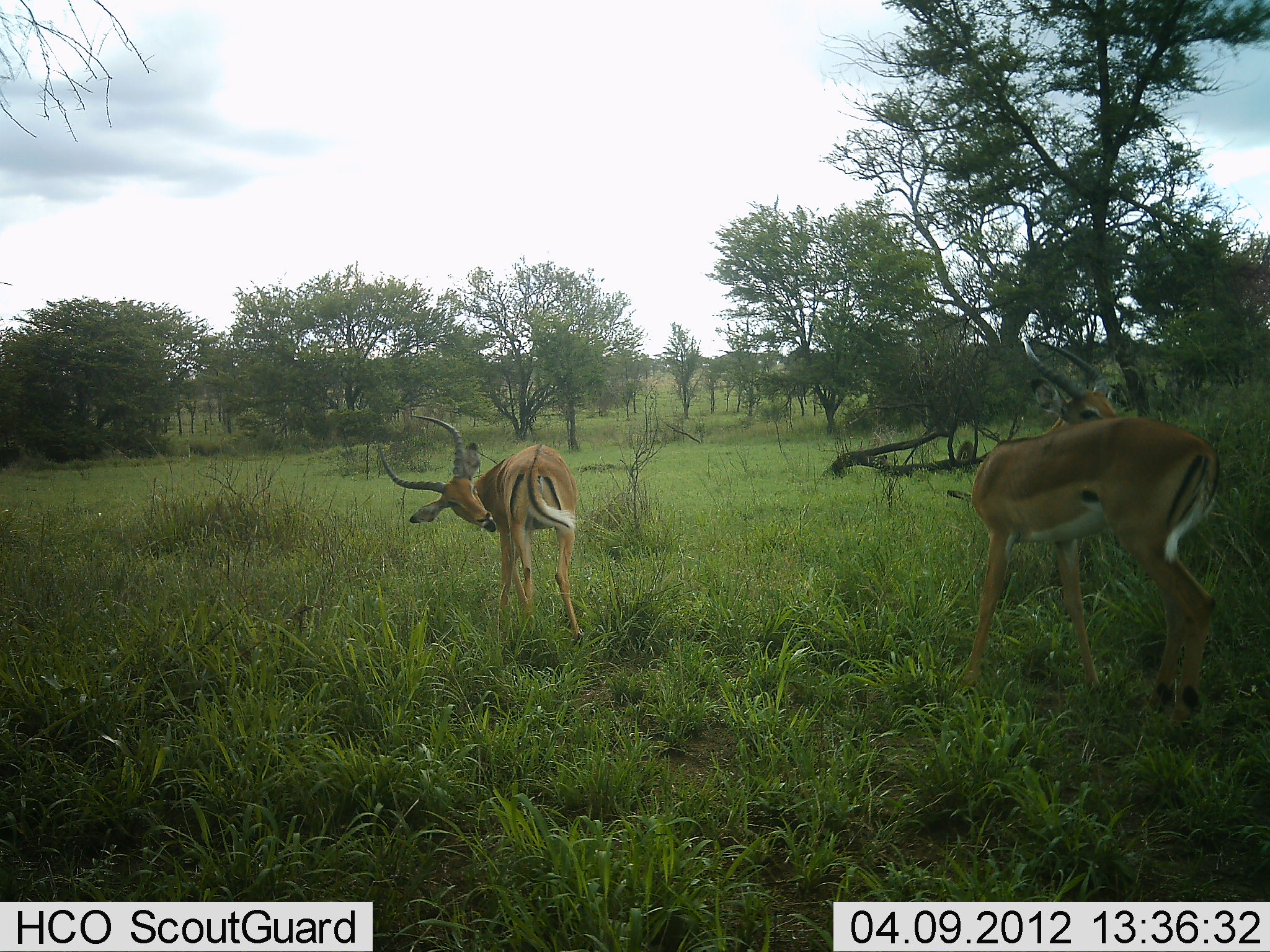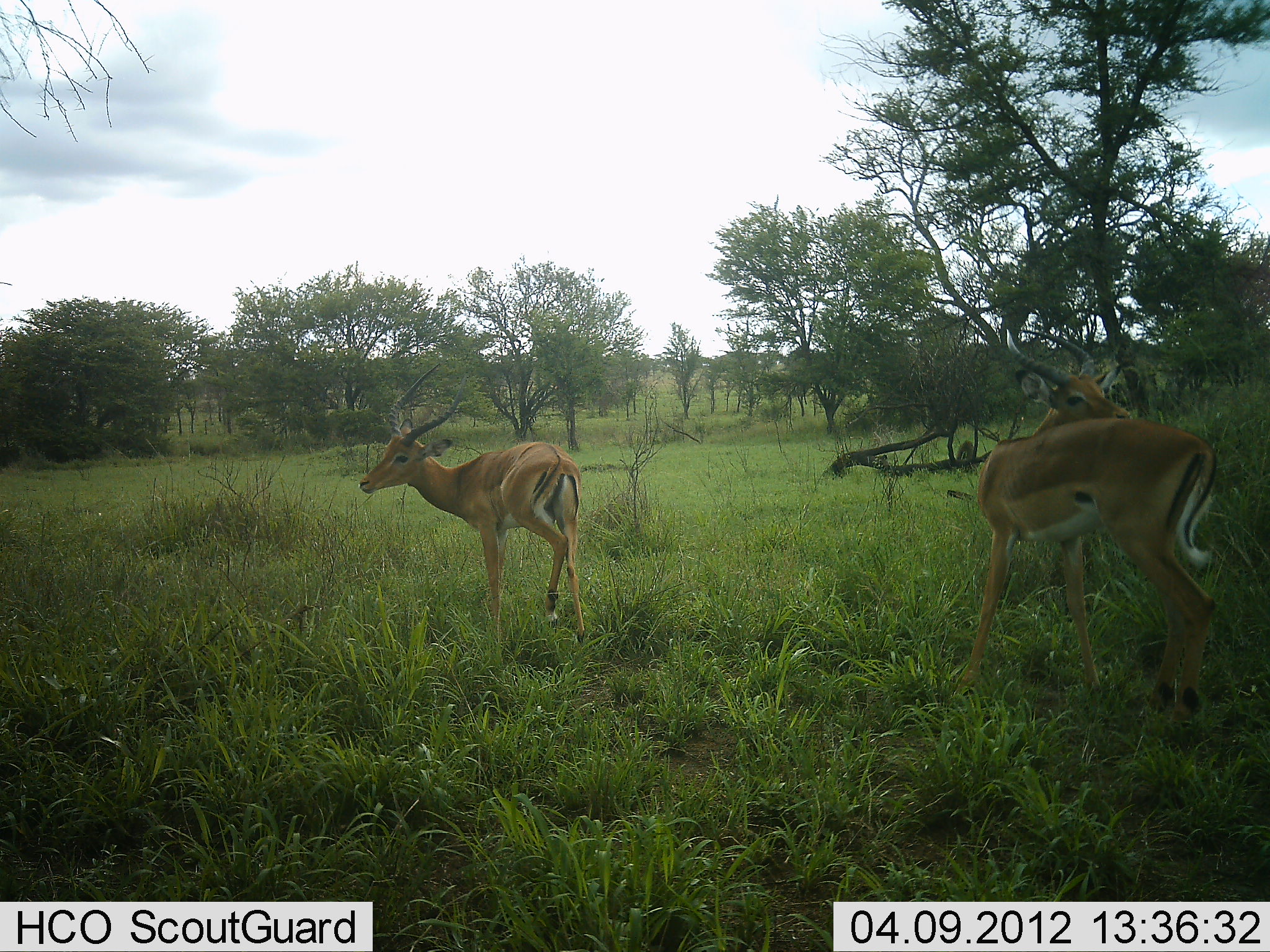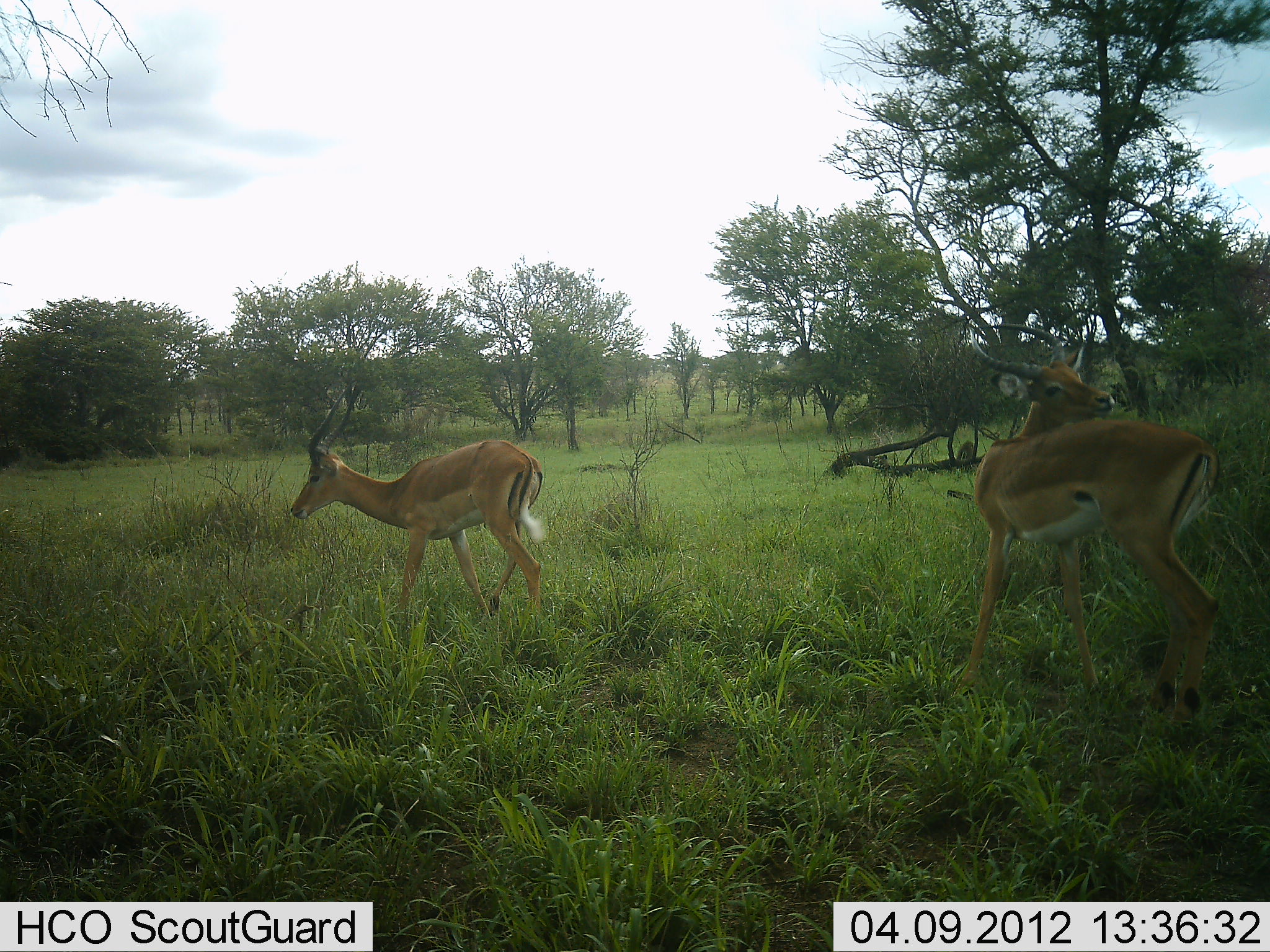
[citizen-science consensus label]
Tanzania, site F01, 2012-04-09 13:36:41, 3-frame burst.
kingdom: Animalia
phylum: Chordata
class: Mammalia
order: Artiodactyla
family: Bovidae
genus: Aepyceros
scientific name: Aepyceros melampus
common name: impala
Impala (Aepyceros melampus), count 2. Behavior (volunteer vote fractions): standing 73%, resting 9%, moving 27%, interacting 0%. Young present (vote fraction): 0%. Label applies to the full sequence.